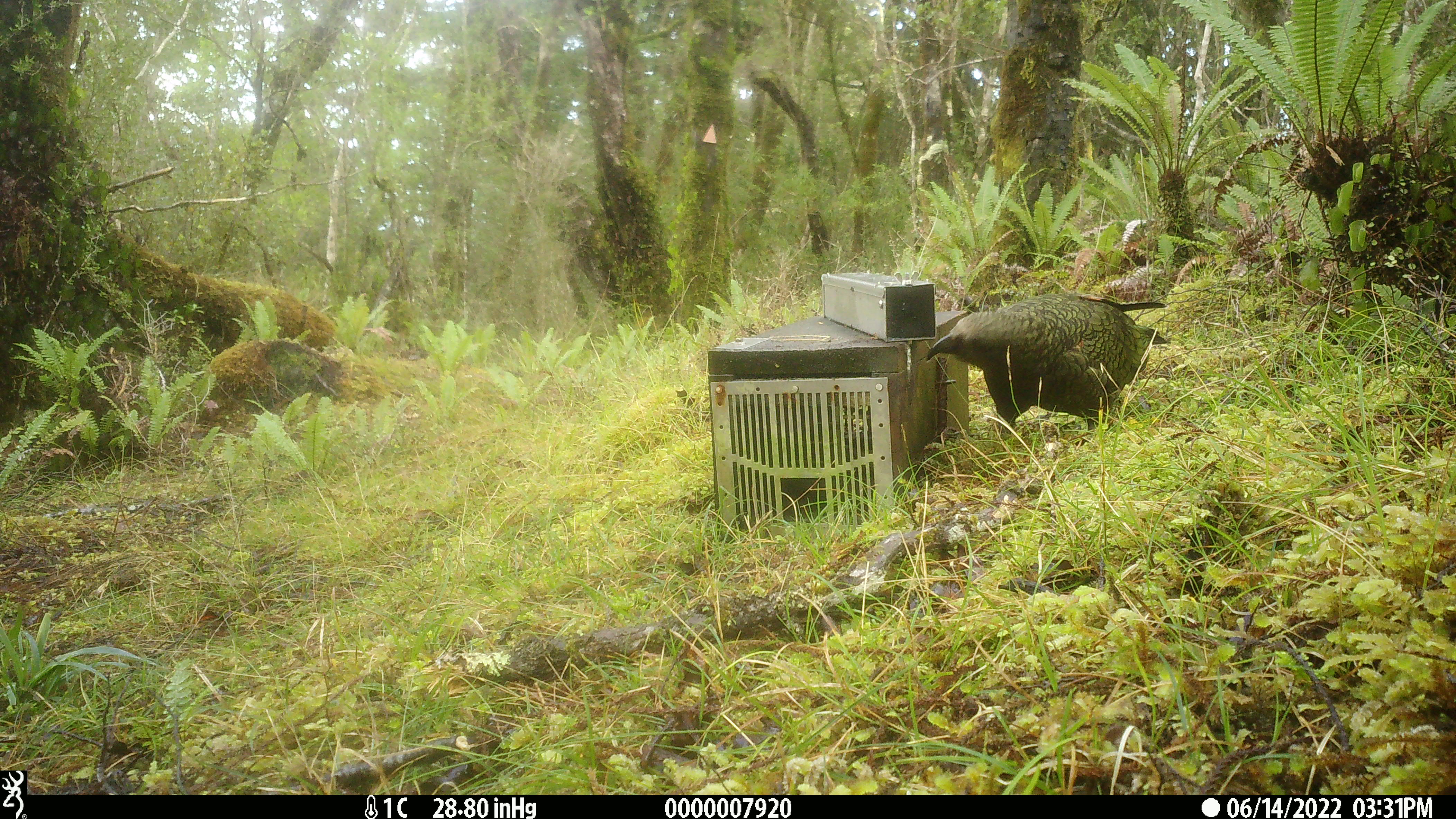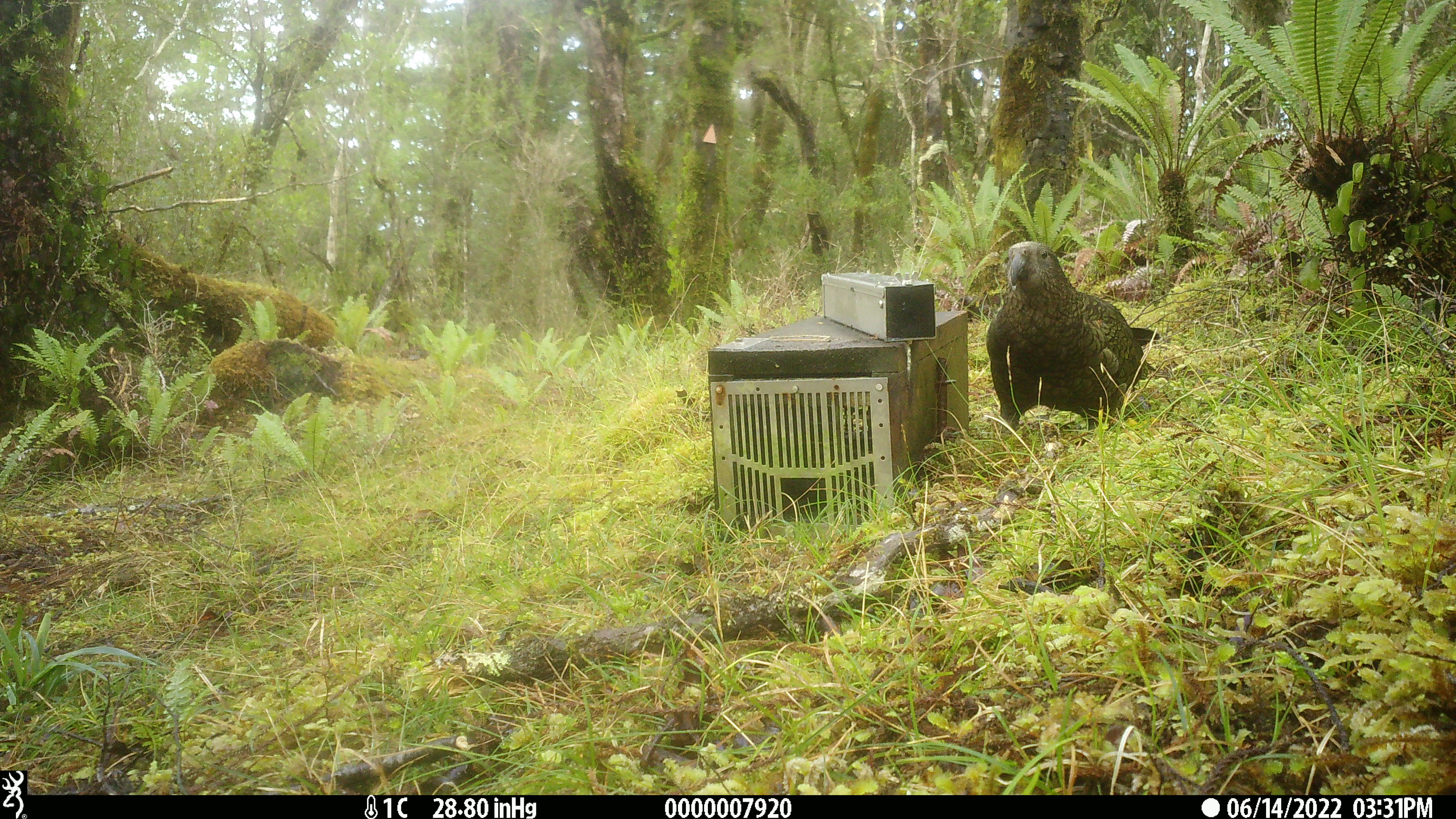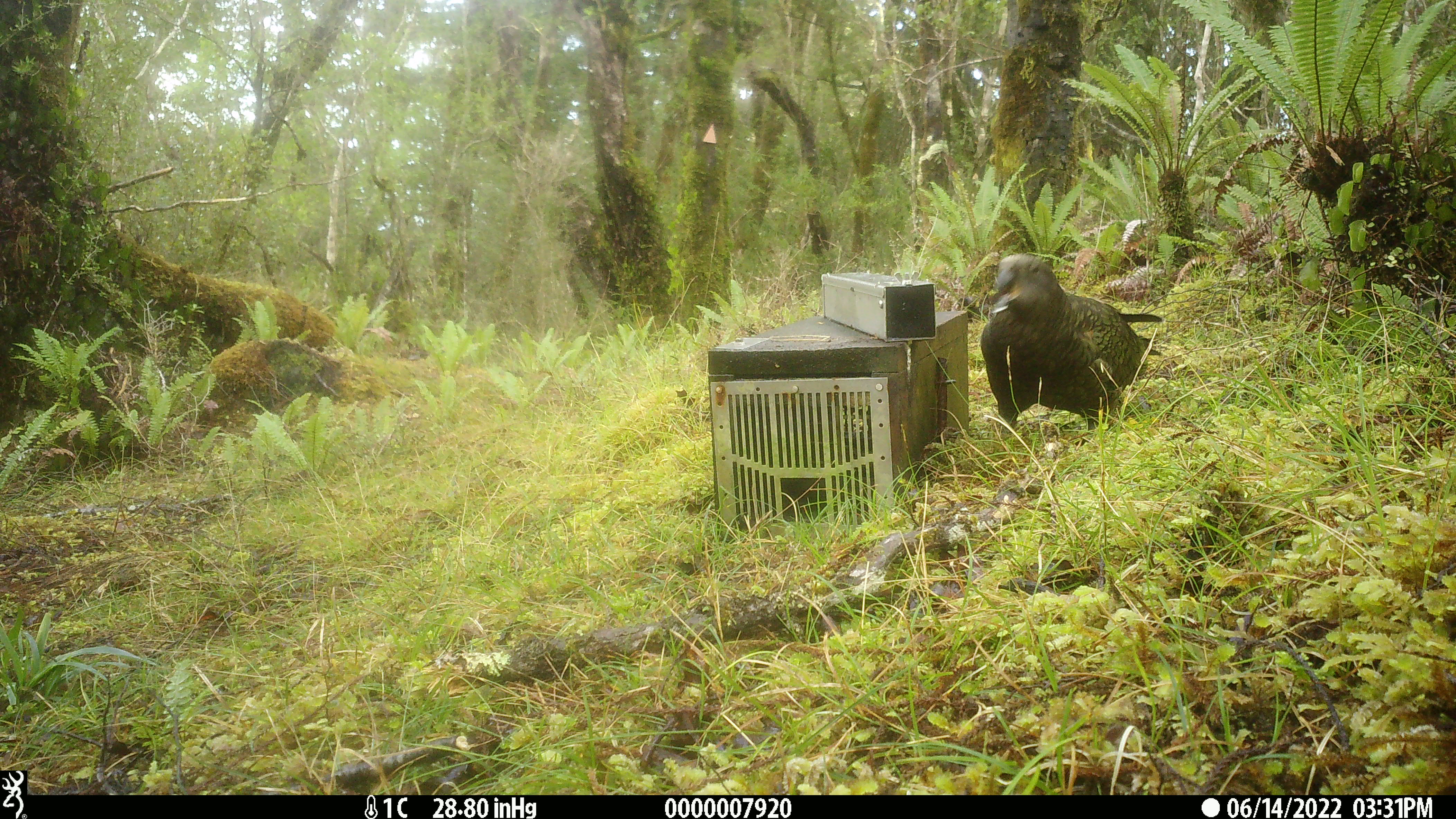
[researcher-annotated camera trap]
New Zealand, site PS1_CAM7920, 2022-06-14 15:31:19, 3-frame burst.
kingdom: Animalia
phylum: Chordata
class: Aves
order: Psittaciformes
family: Strigopidae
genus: Nestor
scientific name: Nestor notabilis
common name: kea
Kea (Nestor notabilis).